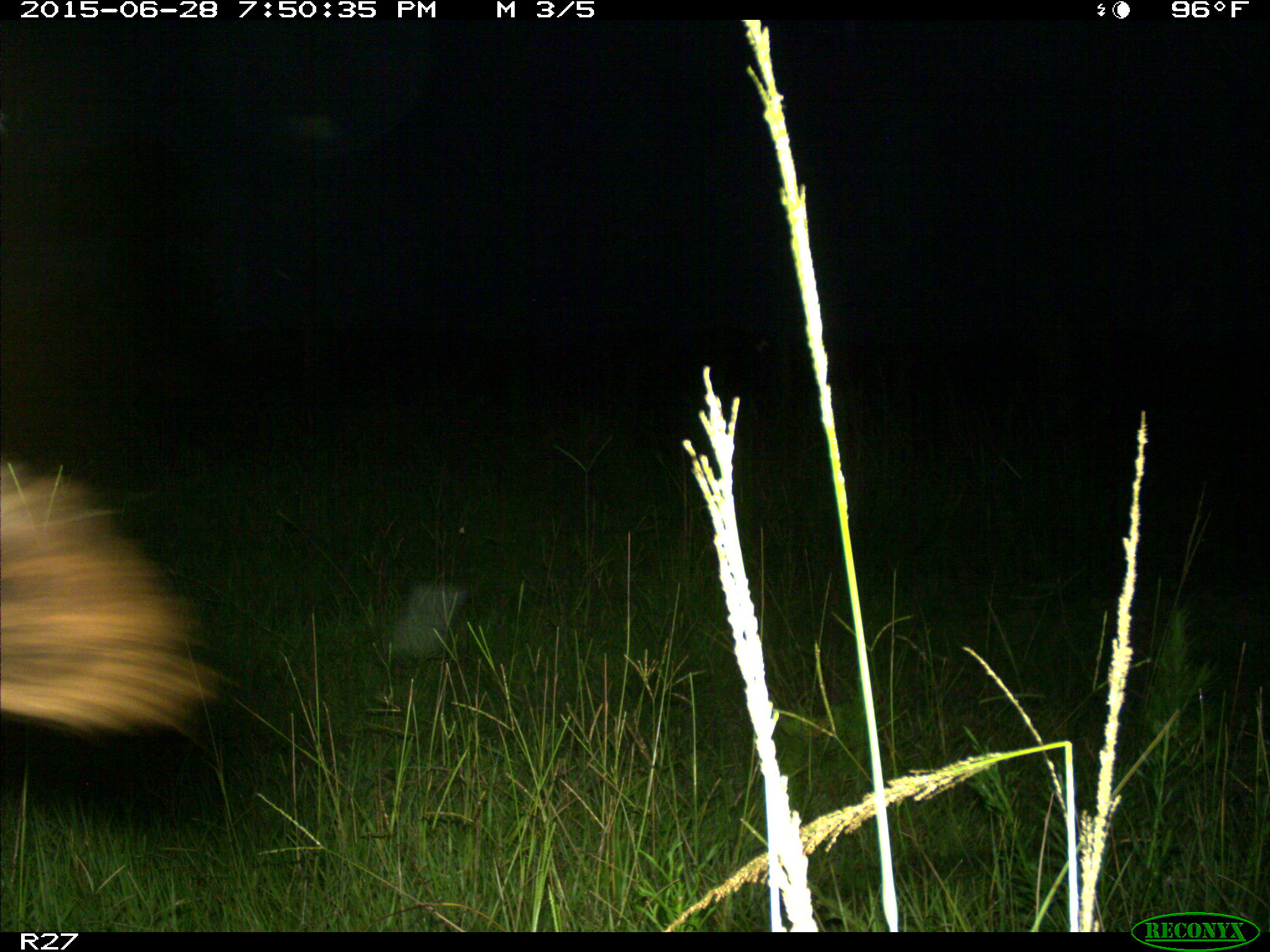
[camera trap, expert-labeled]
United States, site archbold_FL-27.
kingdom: Animalia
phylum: Chordata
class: Mammalia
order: Artiodactyla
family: Bovidae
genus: Bos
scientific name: Bos taurus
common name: domestic cow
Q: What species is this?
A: Bos taurus (domestic cow).